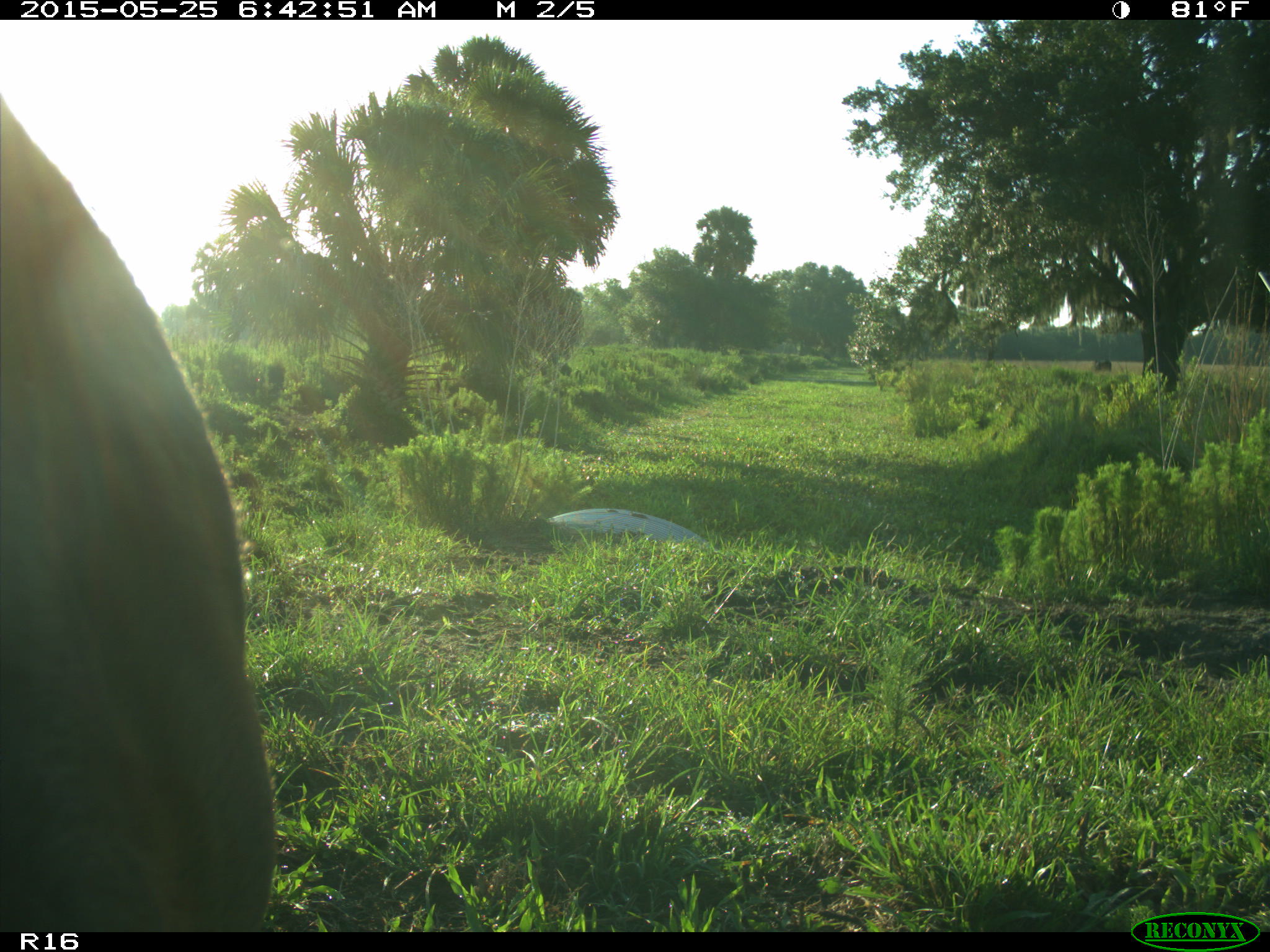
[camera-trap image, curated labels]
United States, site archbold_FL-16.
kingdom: Animalia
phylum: Chordata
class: Mammalia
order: Artiodactyla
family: Bovidae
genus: Bos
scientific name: Bos taurus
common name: domestic cow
Bos taurus (domestic cow).